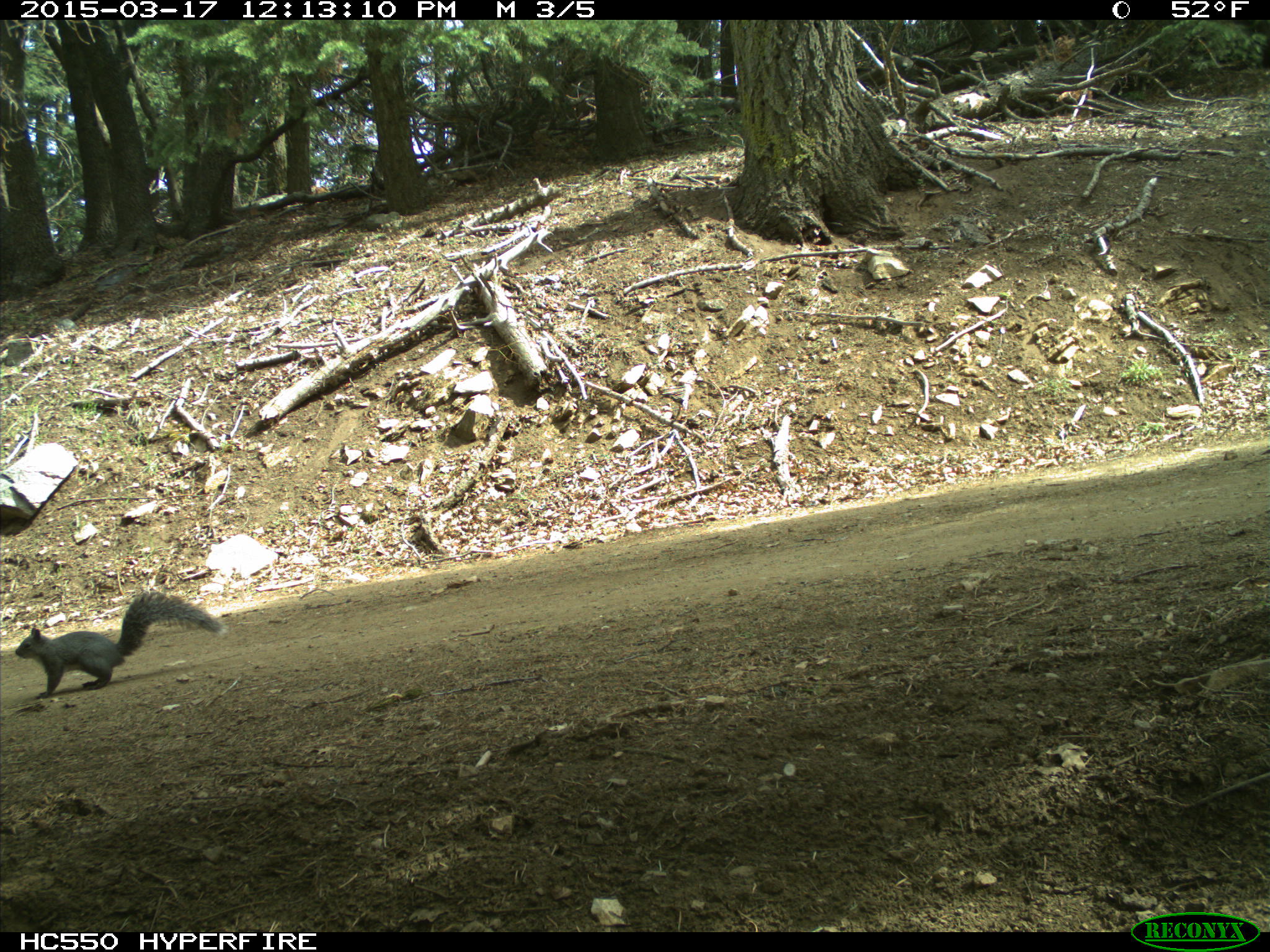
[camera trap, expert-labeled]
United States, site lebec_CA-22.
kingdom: Animalia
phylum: Chordata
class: Mammalia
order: Rodentia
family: Sciuridae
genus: Sciurus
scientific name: Sciurus carolinensis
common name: eastern gray squirrel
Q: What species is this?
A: Sciurus carolinensis (eastern gray squirrel).